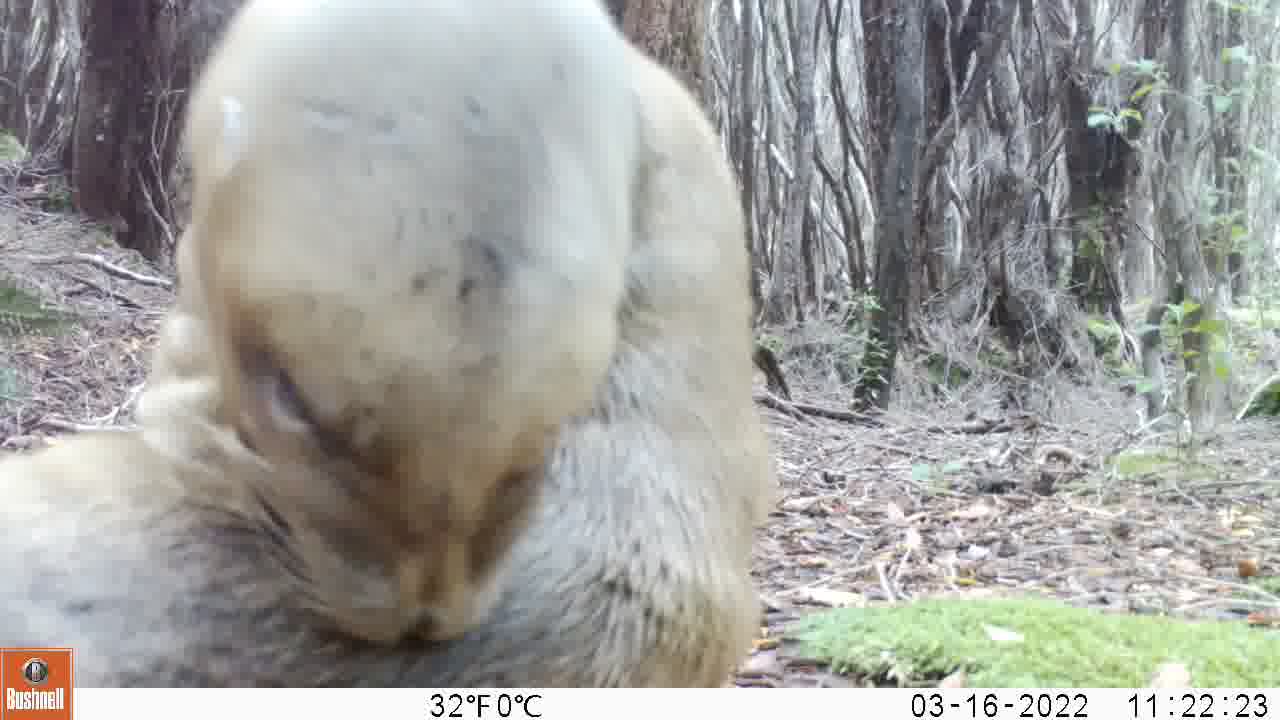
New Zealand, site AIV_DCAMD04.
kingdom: Animalia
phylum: Chordata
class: Mammalia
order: Carnivora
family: Otariidae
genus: Phocarctos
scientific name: Phocarctos hookeri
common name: new zealand sea lion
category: sealion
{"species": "sealion (new zealand sea lion) (Phocarctos hookeri)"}